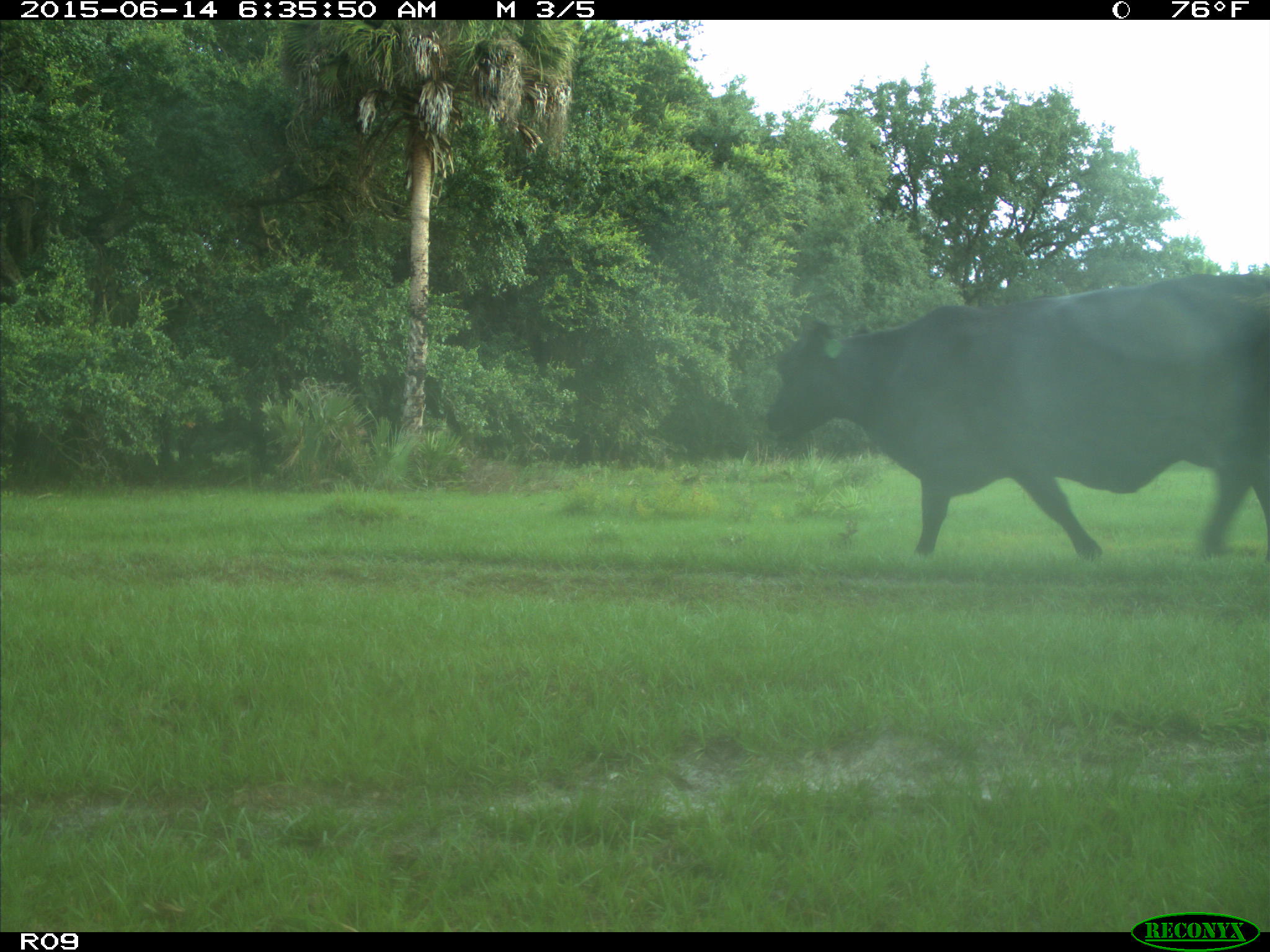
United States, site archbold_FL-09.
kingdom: Animalia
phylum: Chordata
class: Mammalia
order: Artiodactyla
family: Bovidae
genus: Bos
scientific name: Bos taurus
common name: domestic cow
Bos taurus (domestic cow).